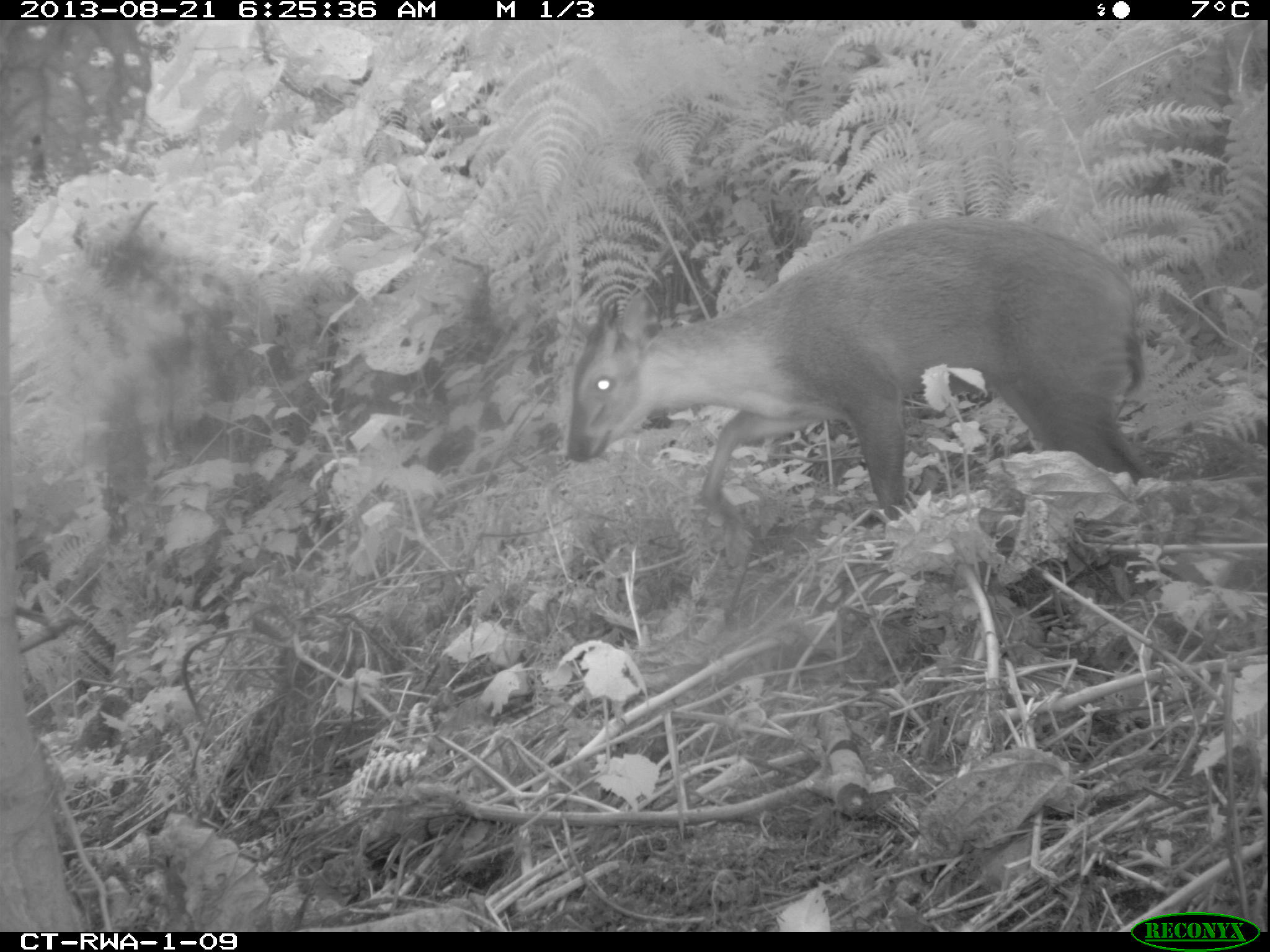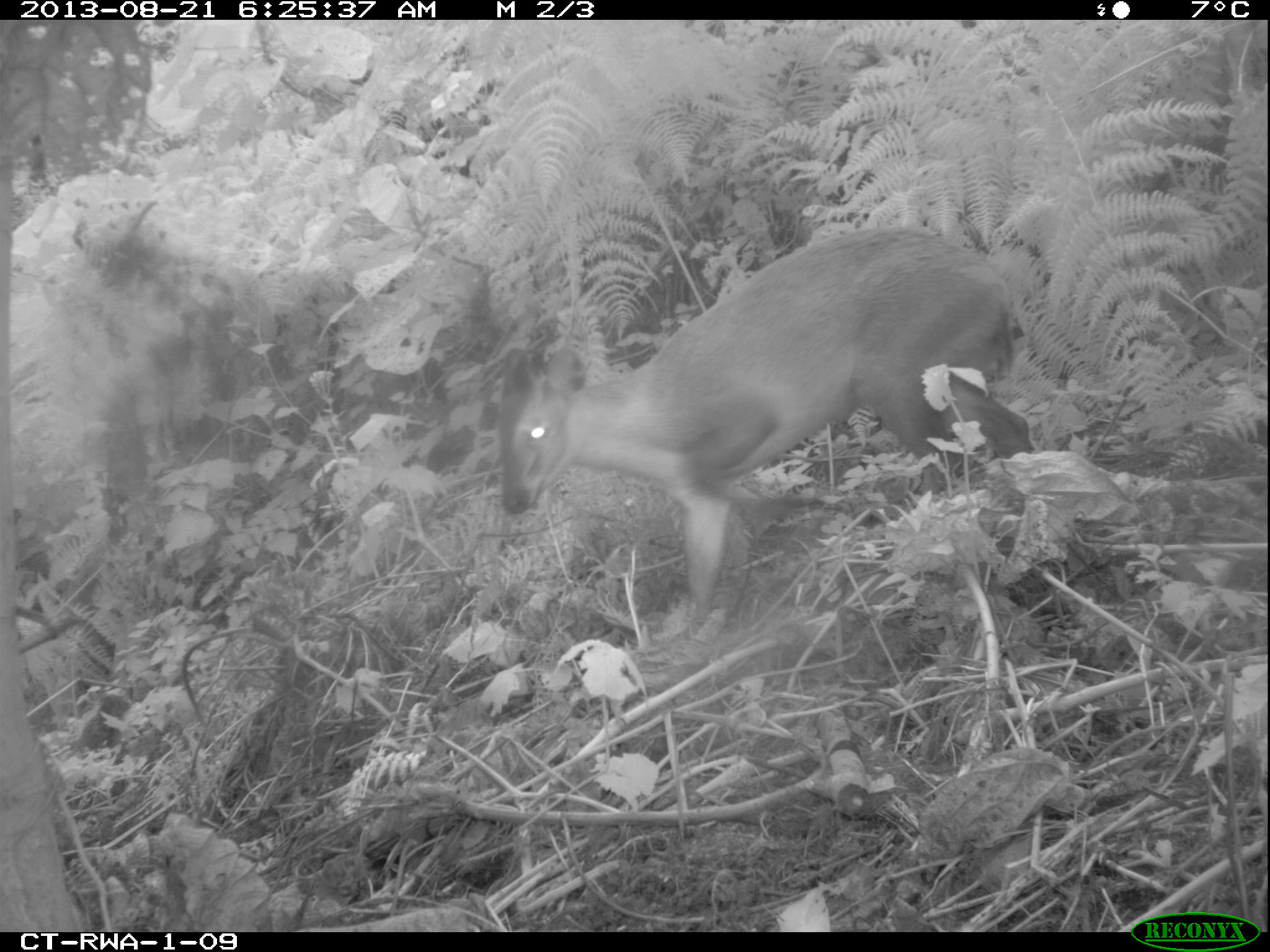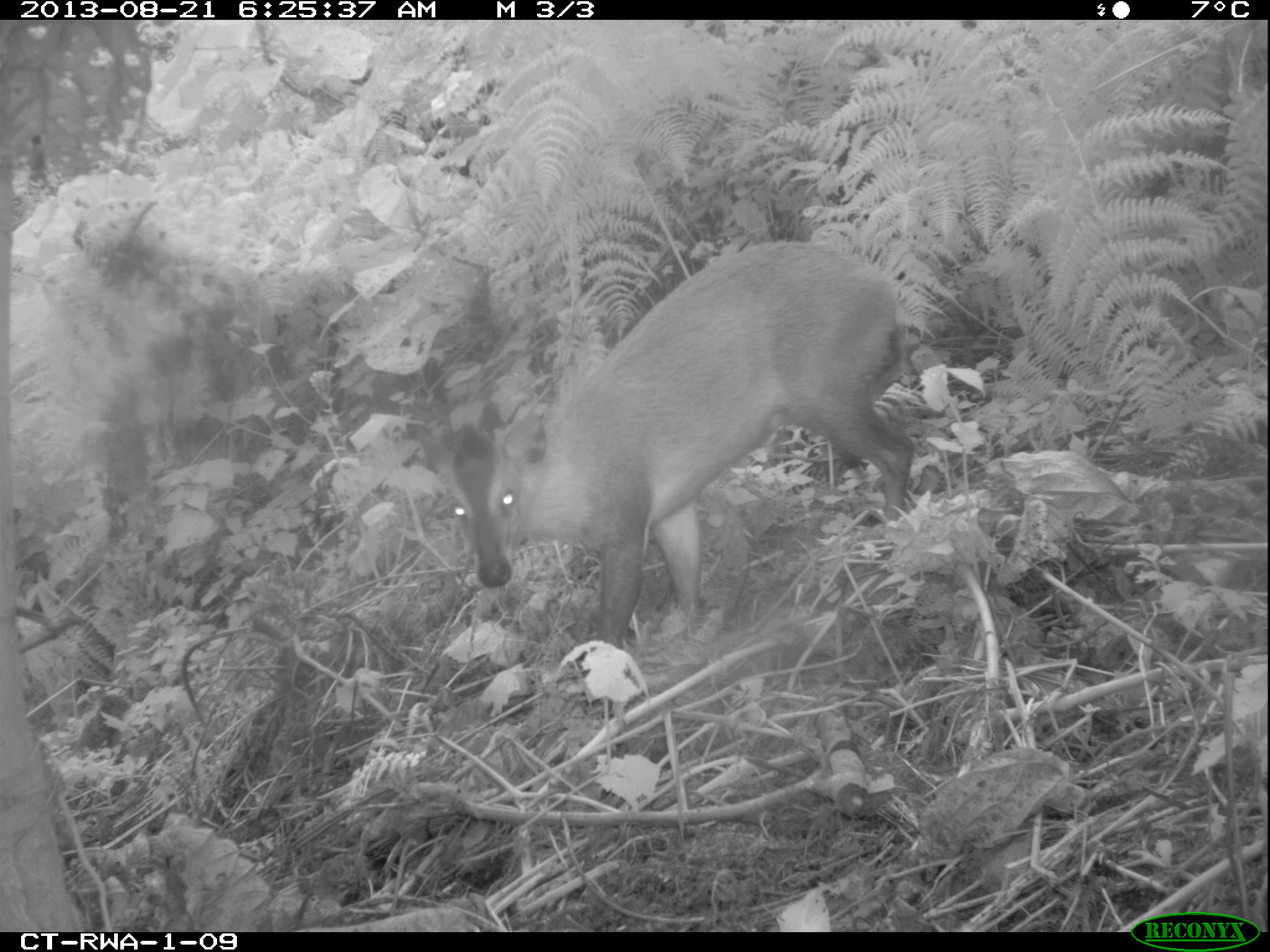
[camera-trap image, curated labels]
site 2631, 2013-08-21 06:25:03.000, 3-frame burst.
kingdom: Animalia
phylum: Chordata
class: Mammalia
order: Artiodactyla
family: Bovidae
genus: Cephalophus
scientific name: Cephalophus nigrifrons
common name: black-fronted duiker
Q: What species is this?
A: Cephalophus nigrifrons (black-fronted duiker).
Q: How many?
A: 2.